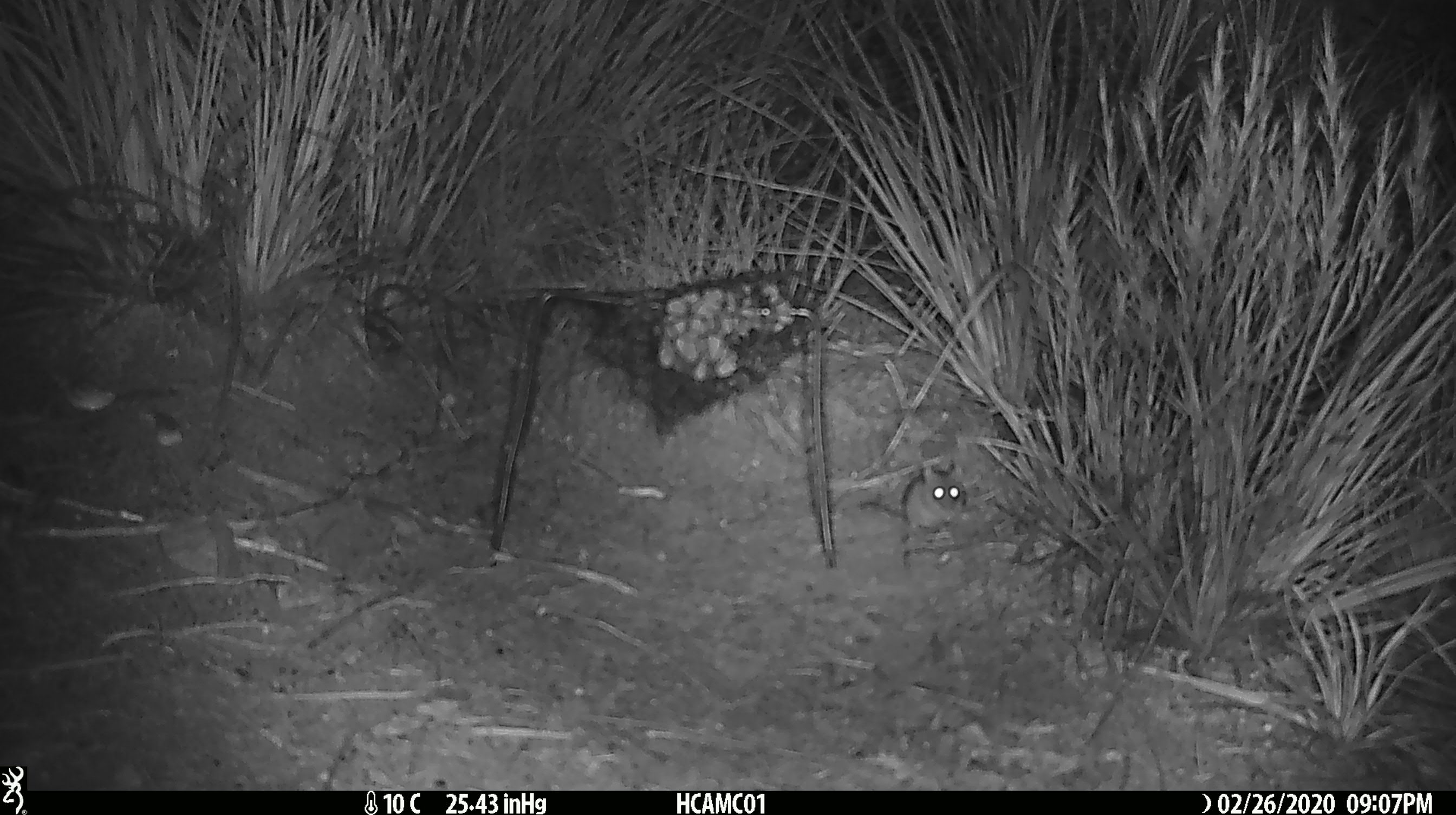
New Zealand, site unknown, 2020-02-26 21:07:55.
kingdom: Animalia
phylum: Chordata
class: Mammalia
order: Rodentia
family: Muridae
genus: Mus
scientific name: Mus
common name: mouse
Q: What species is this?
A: Mouse (Mus).